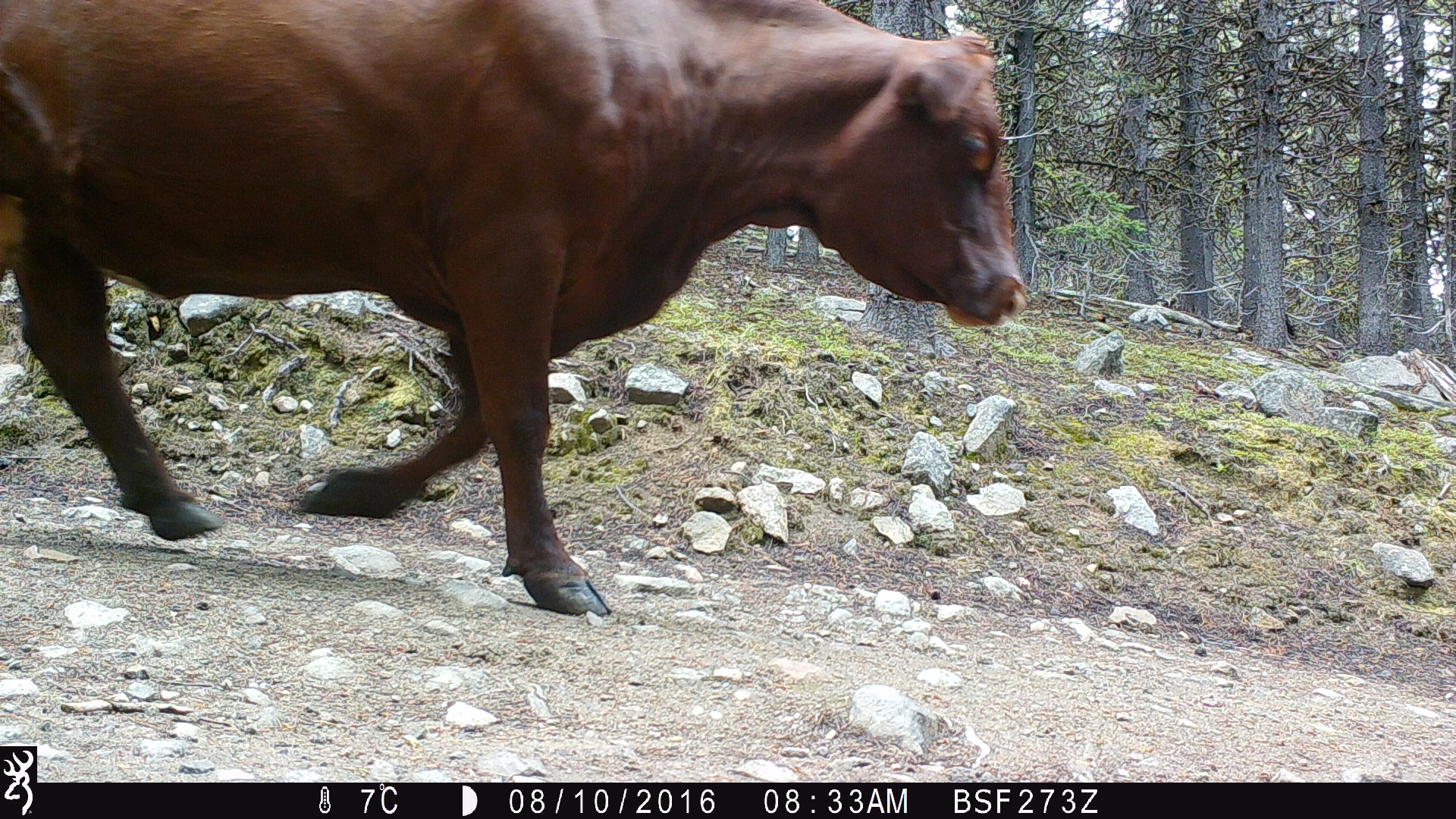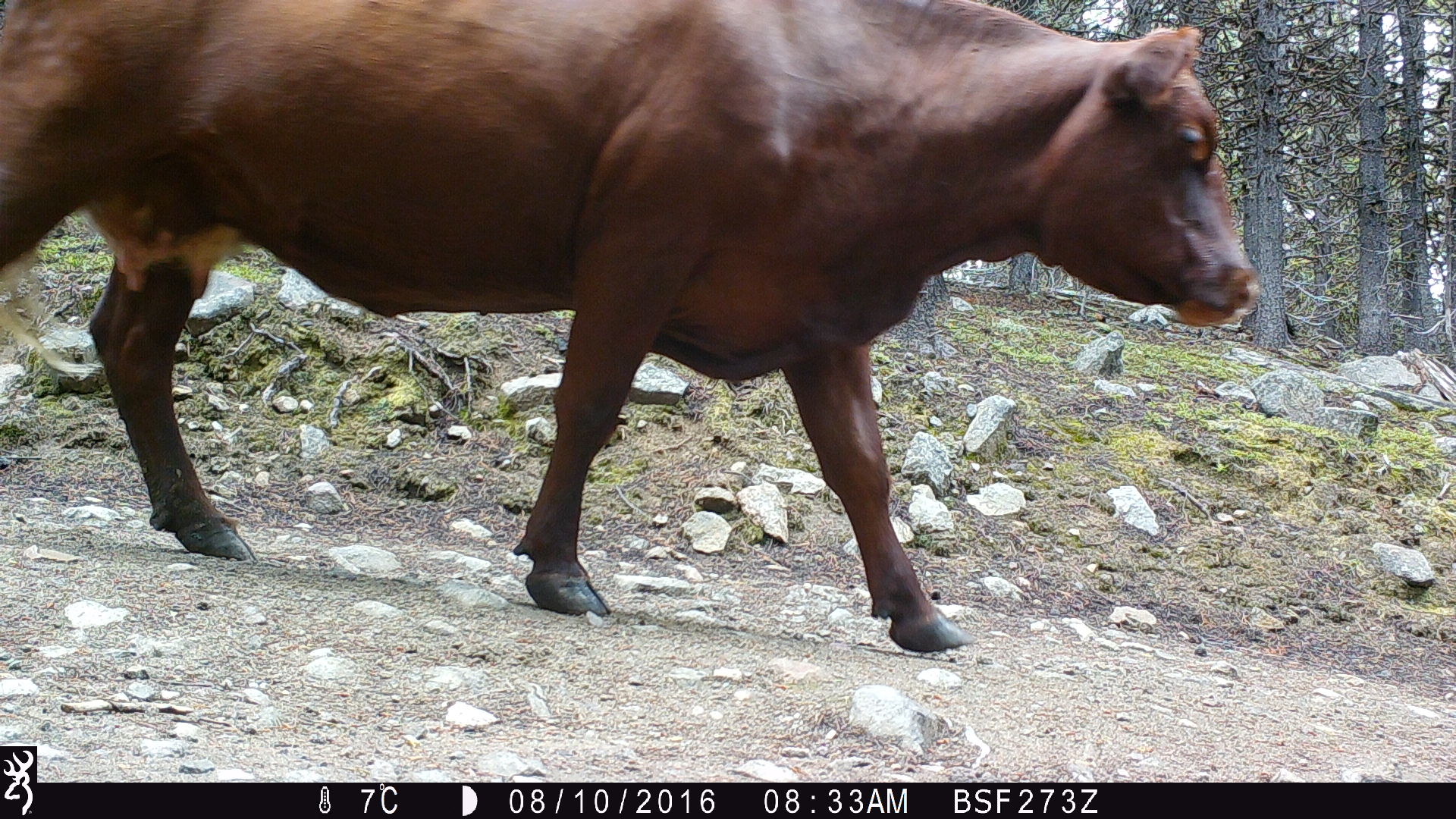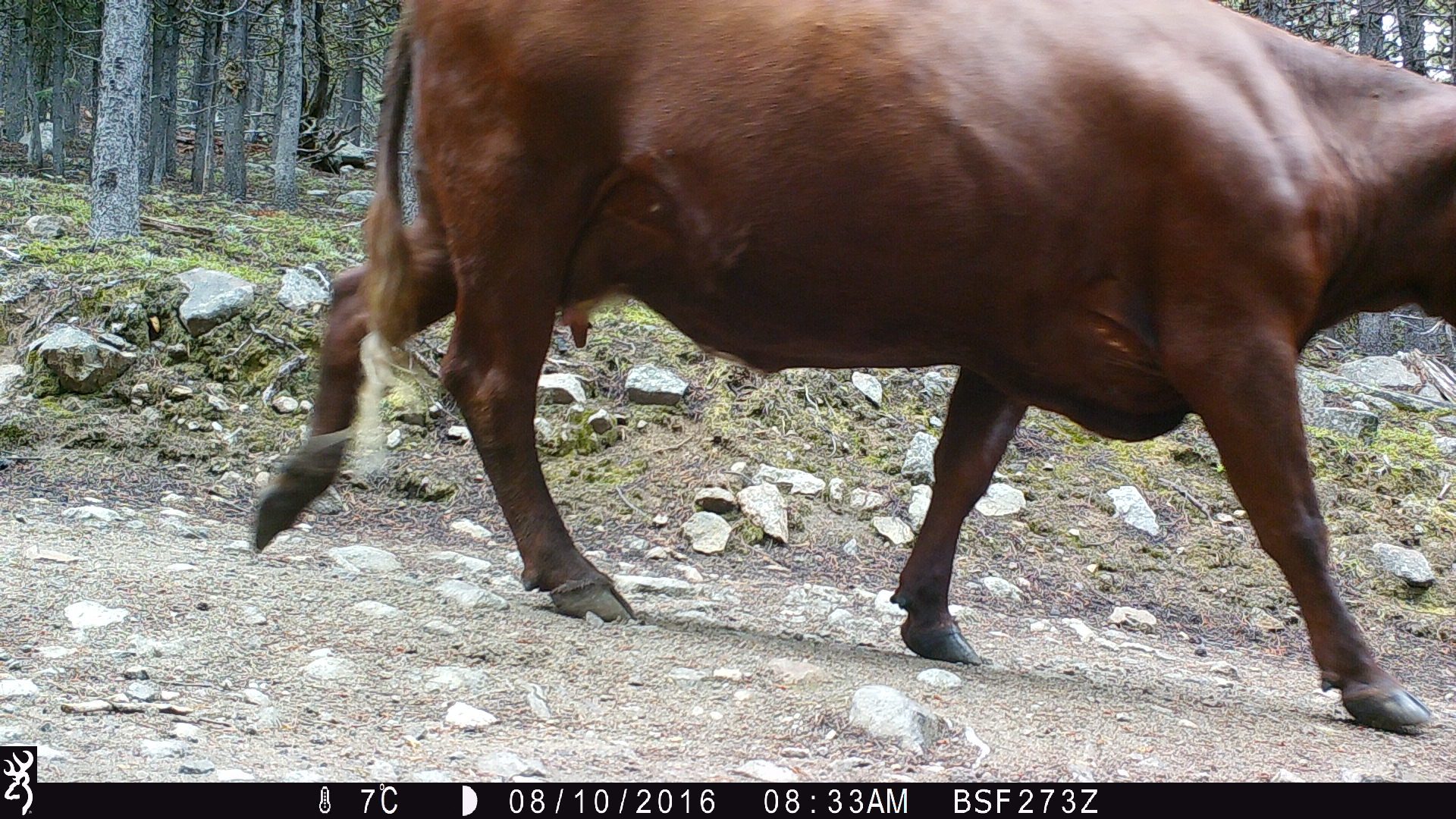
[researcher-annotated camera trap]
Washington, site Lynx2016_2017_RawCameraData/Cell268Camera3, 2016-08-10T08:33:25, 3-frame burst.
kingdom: Animalia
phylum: Chordata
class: Mammalia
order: Artiodactyla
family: Bovidae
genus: Bos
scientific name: Bos taurus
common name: domestic cattle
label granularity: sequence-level